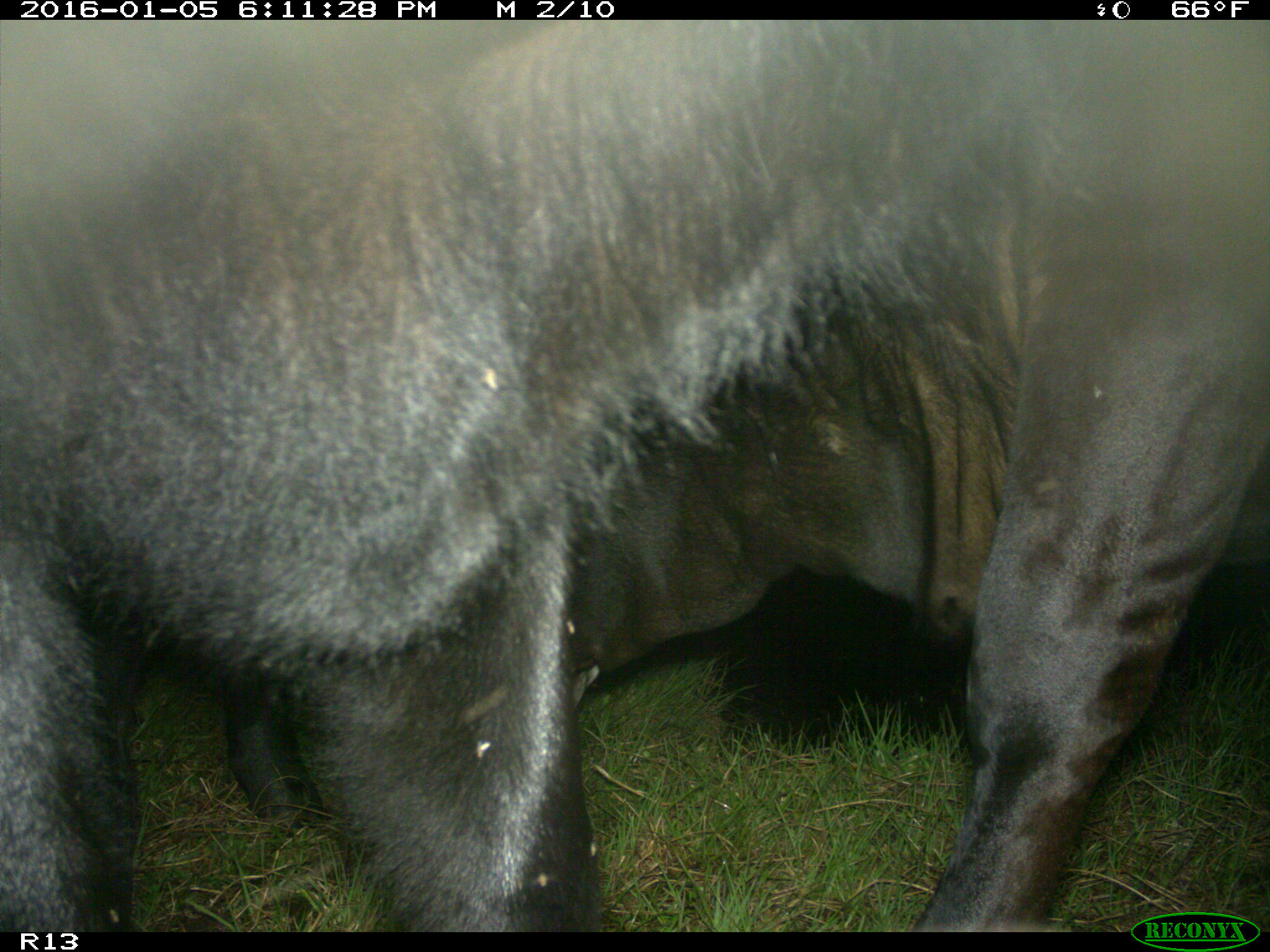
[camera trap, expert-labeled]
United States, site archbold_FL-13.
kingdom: Animalia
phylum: Chordata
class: Mammalia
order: Artiodactyla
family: Bovidae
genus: Bos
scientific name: Bos taurus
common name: domestic cow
Bos taurus (domestic cow).